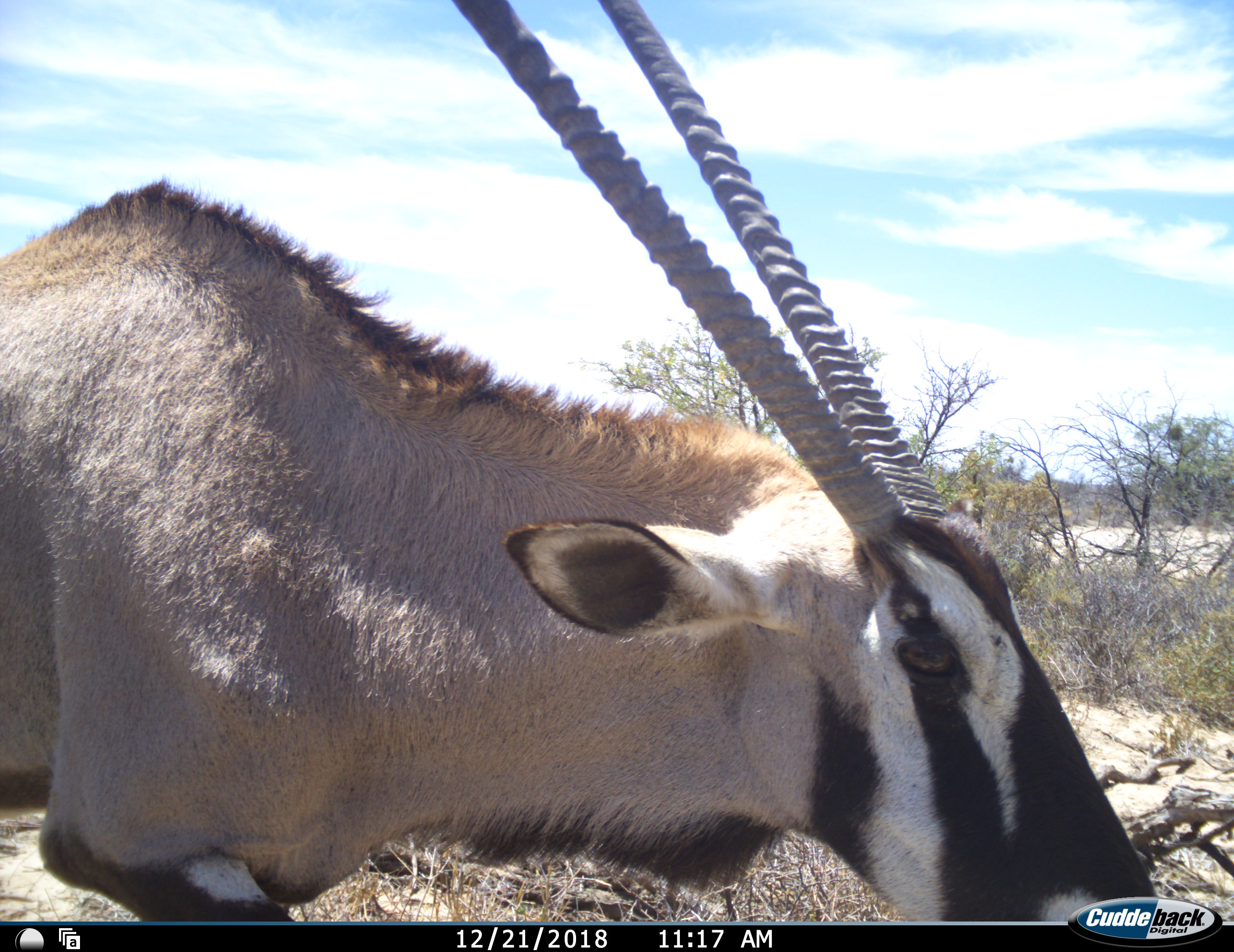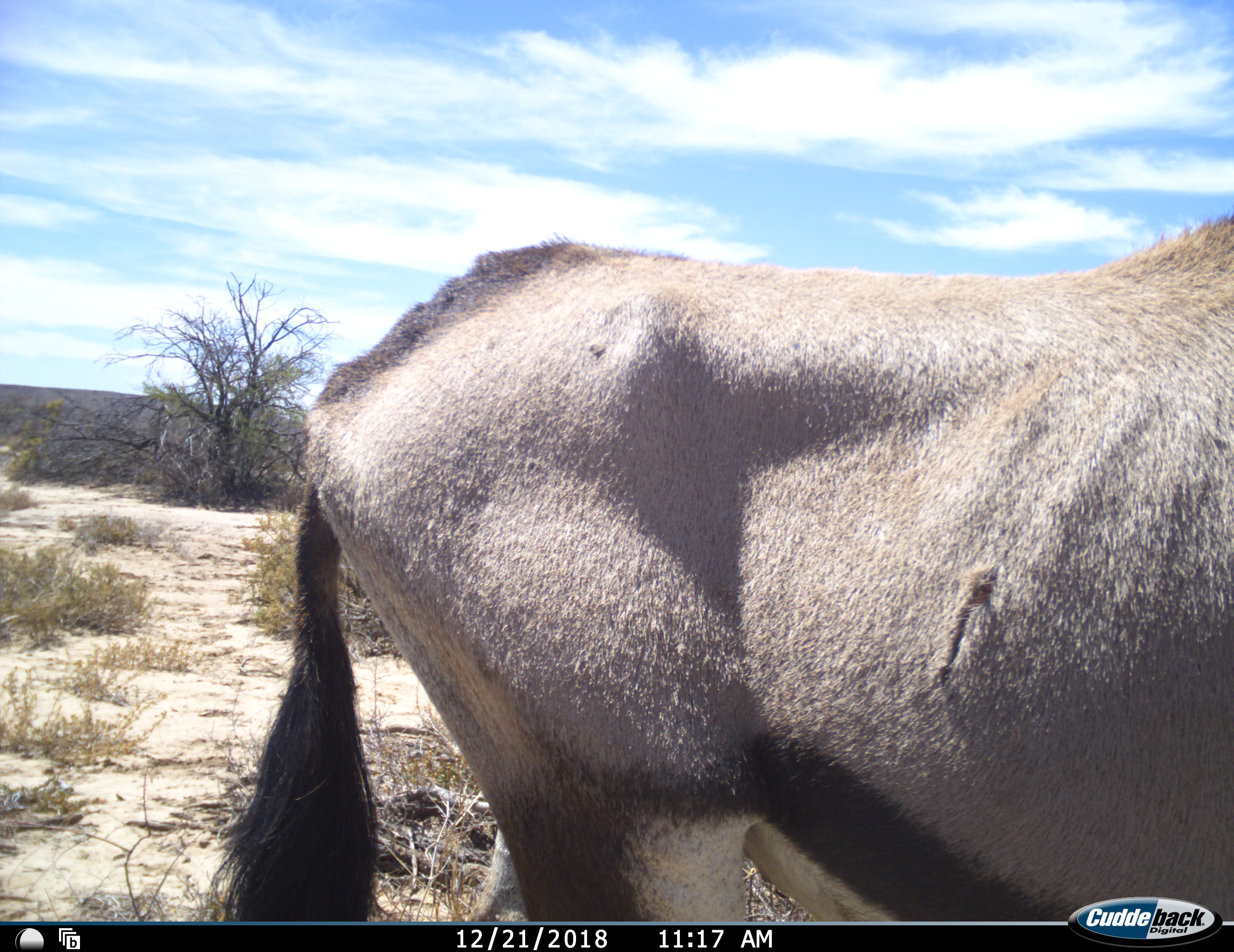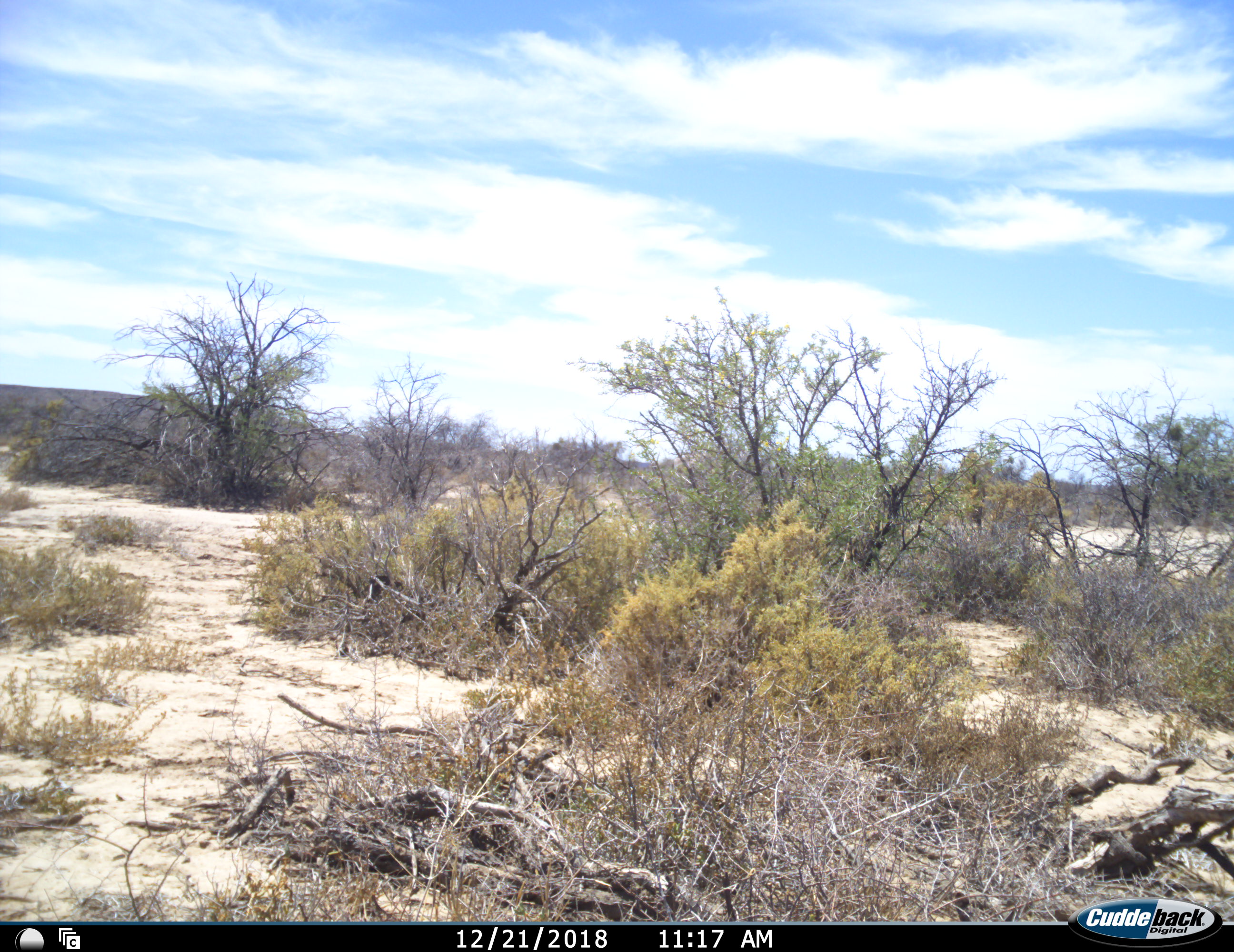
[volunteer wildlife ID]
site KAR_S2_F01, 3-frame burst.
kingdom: Animalia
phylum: Chordata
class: Mammalia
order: Artiodactyla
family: Bovidae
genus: Oryx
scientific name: Oryx gazella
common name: gemsbok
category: oryx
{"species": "oryx (gemsbok) (Oryx gazella)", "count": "1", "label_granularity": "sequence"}